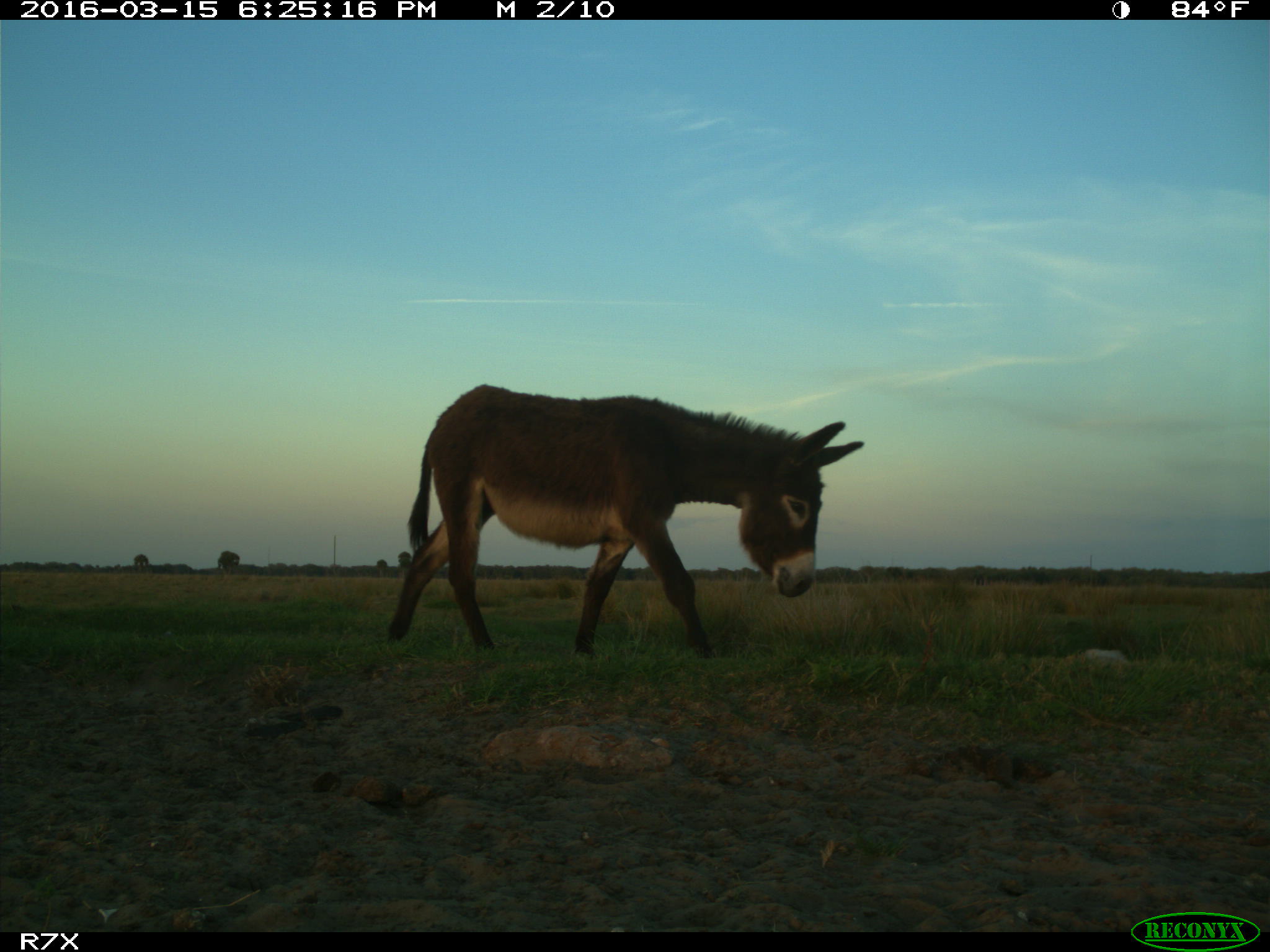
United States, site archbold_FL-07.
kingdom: Animalia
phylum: Chordata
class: Mammalia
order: Perissodactyla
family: Equidae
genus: Equus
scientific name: Equus africanus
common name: african wild ass